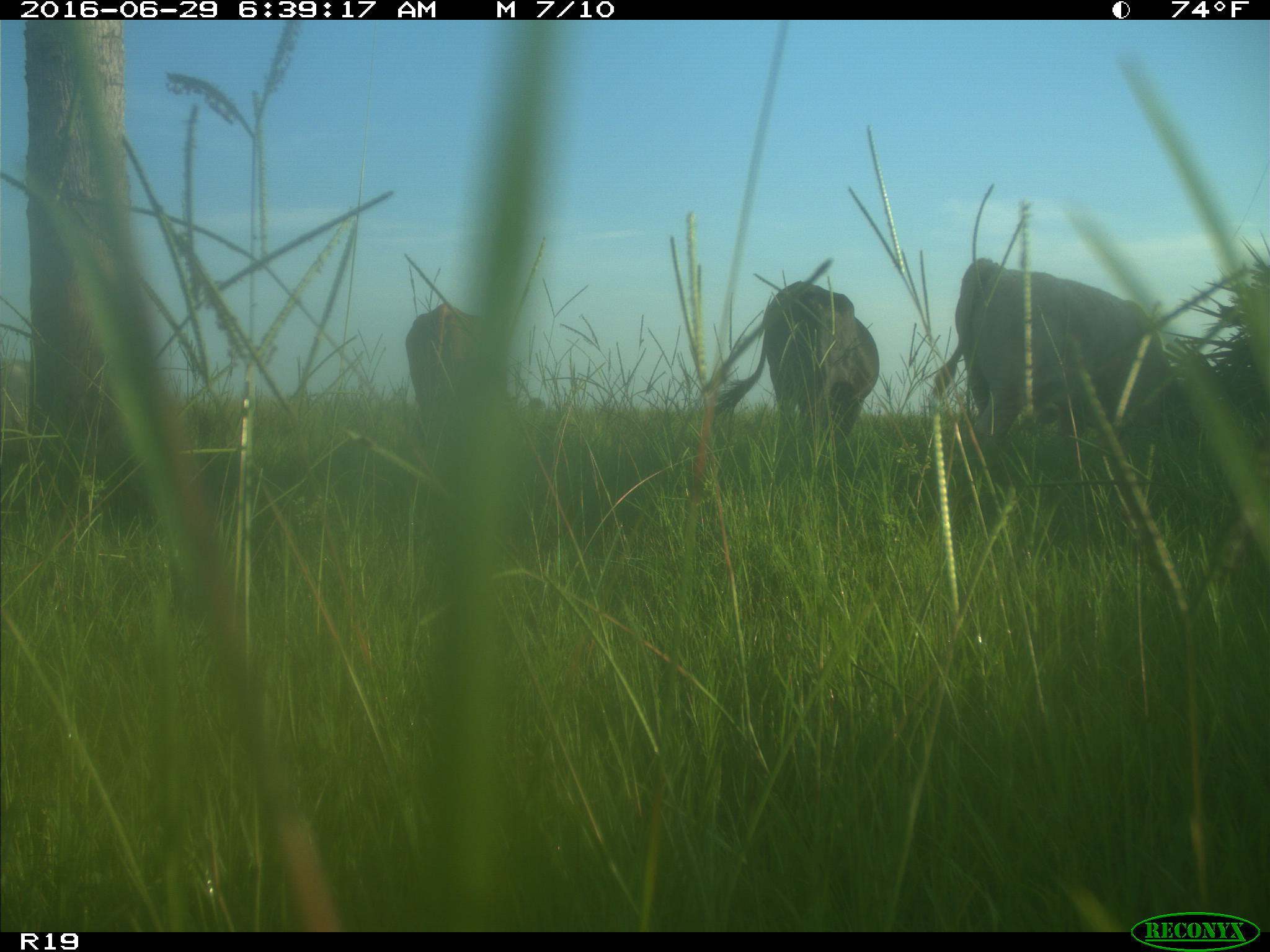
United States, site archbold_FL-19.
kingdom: Animalia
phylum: Chordata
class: Mammalia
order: Artiodactyla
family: Bovidae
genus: Bos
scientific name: Bos taurus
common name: domestic cow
Bos taurus (domestic cow).